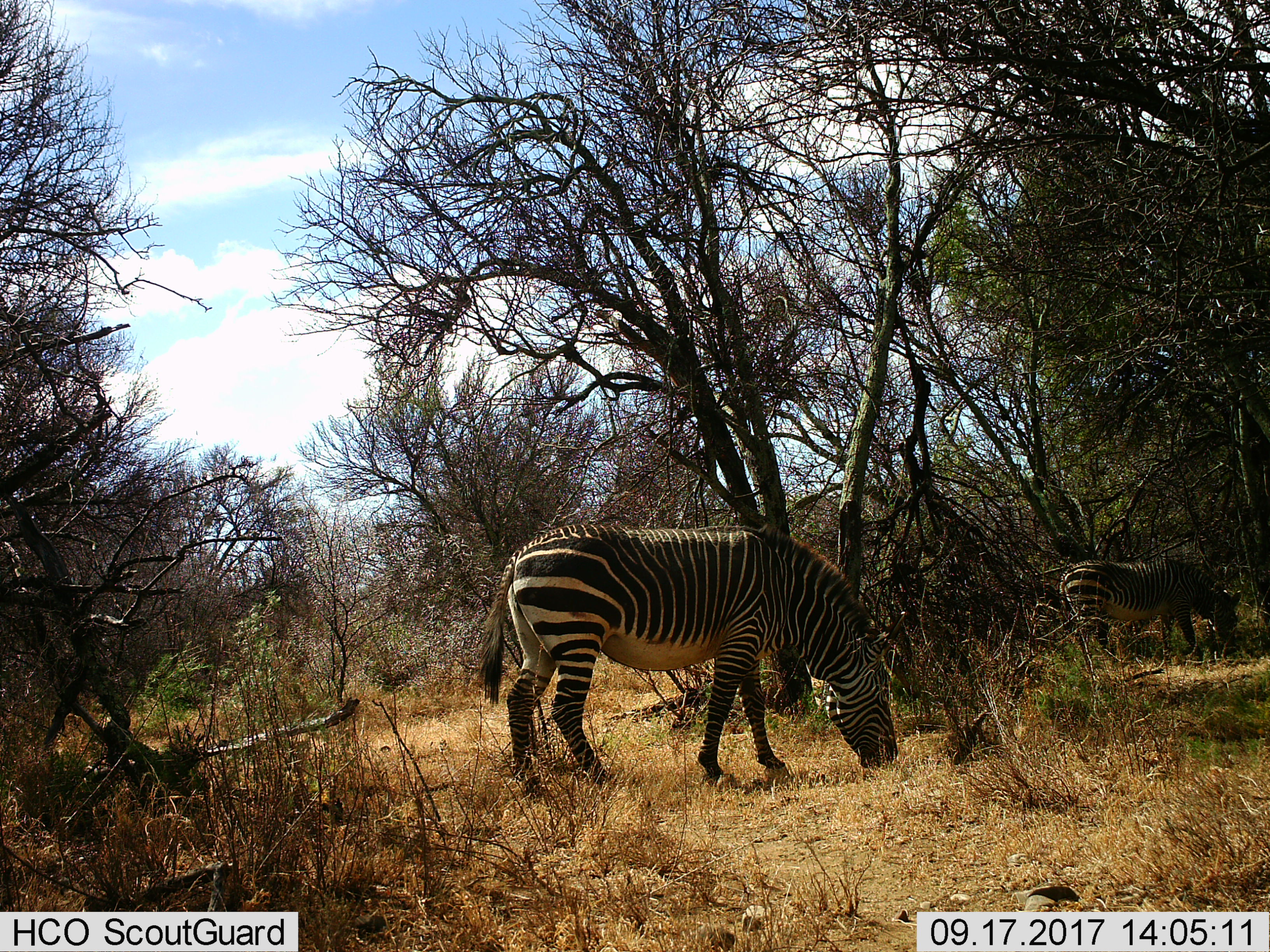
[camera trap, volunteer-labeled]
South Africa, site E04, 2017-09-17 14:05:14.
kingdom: Animalia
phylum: Chordata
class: Mammalia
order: Perissodactyla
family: Equidae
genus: Equus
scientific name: Equus zebra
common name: mountain zebra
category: zebramountain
Zebramountain (mountain zebra) (Equus zebra), count 2. Behavior (volunteer vote fractions): standing 17%, resting 0%, moving 0%, interacting 0%. Young present (vote fraction): 0%. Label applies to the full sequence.